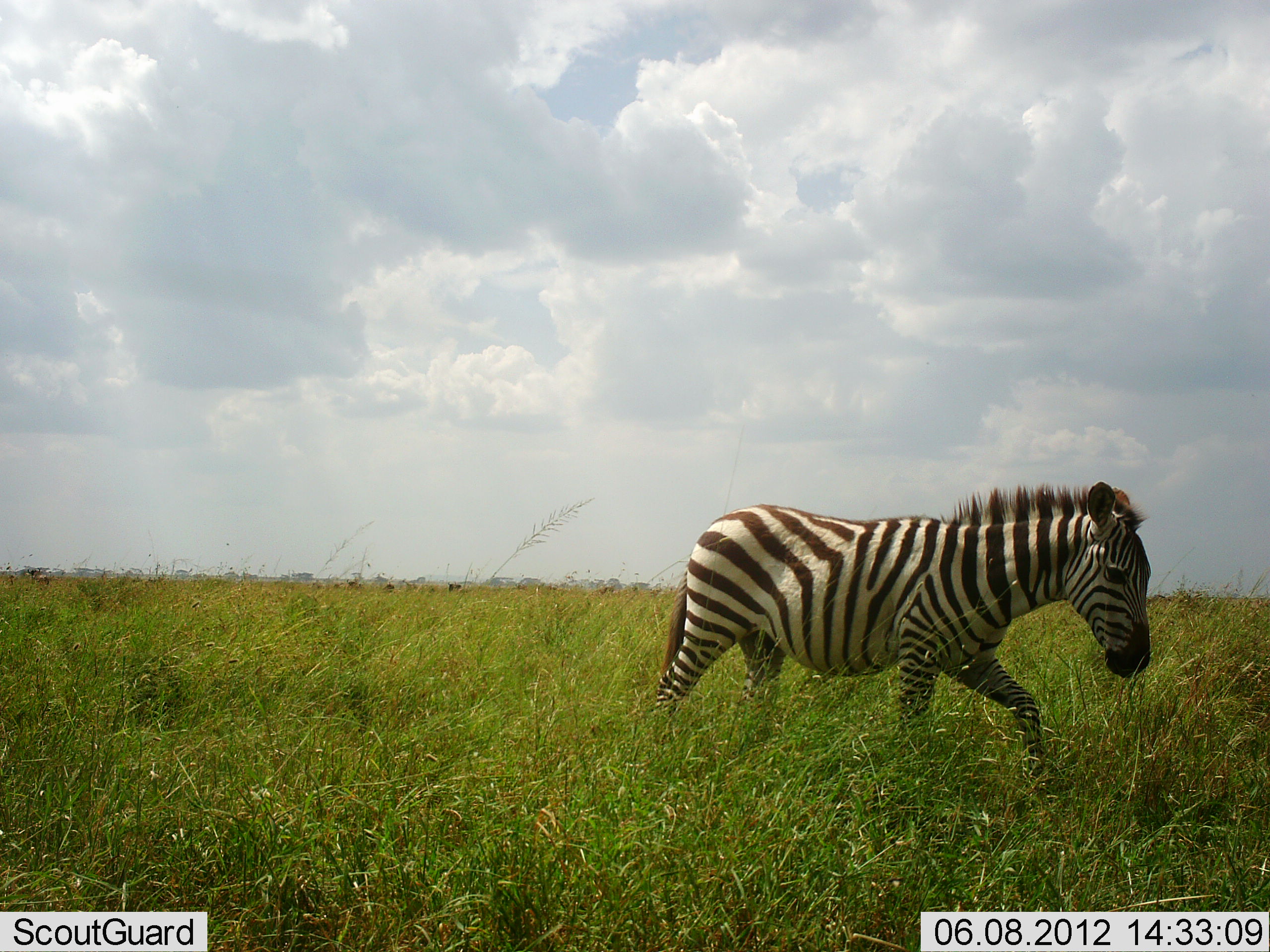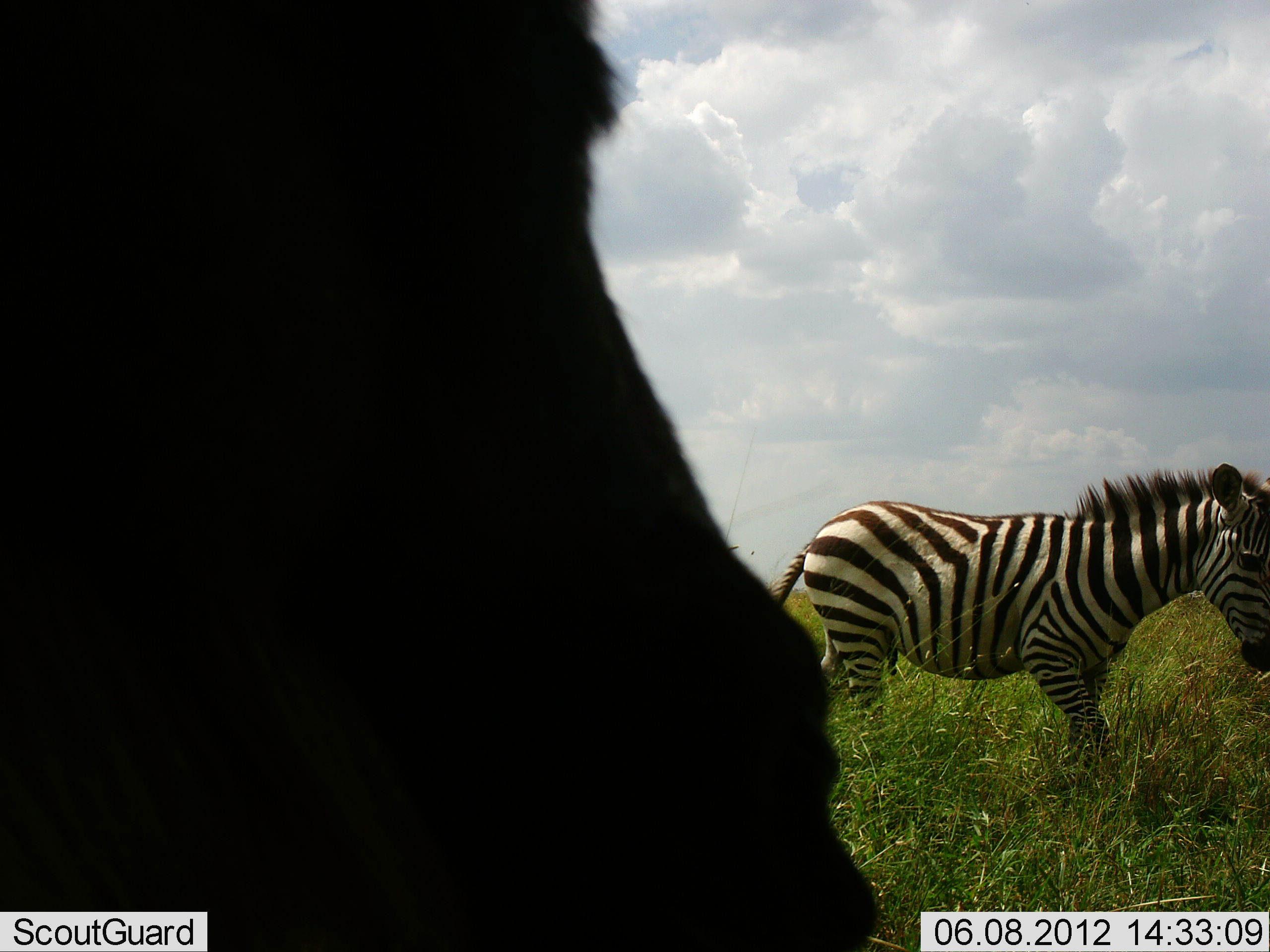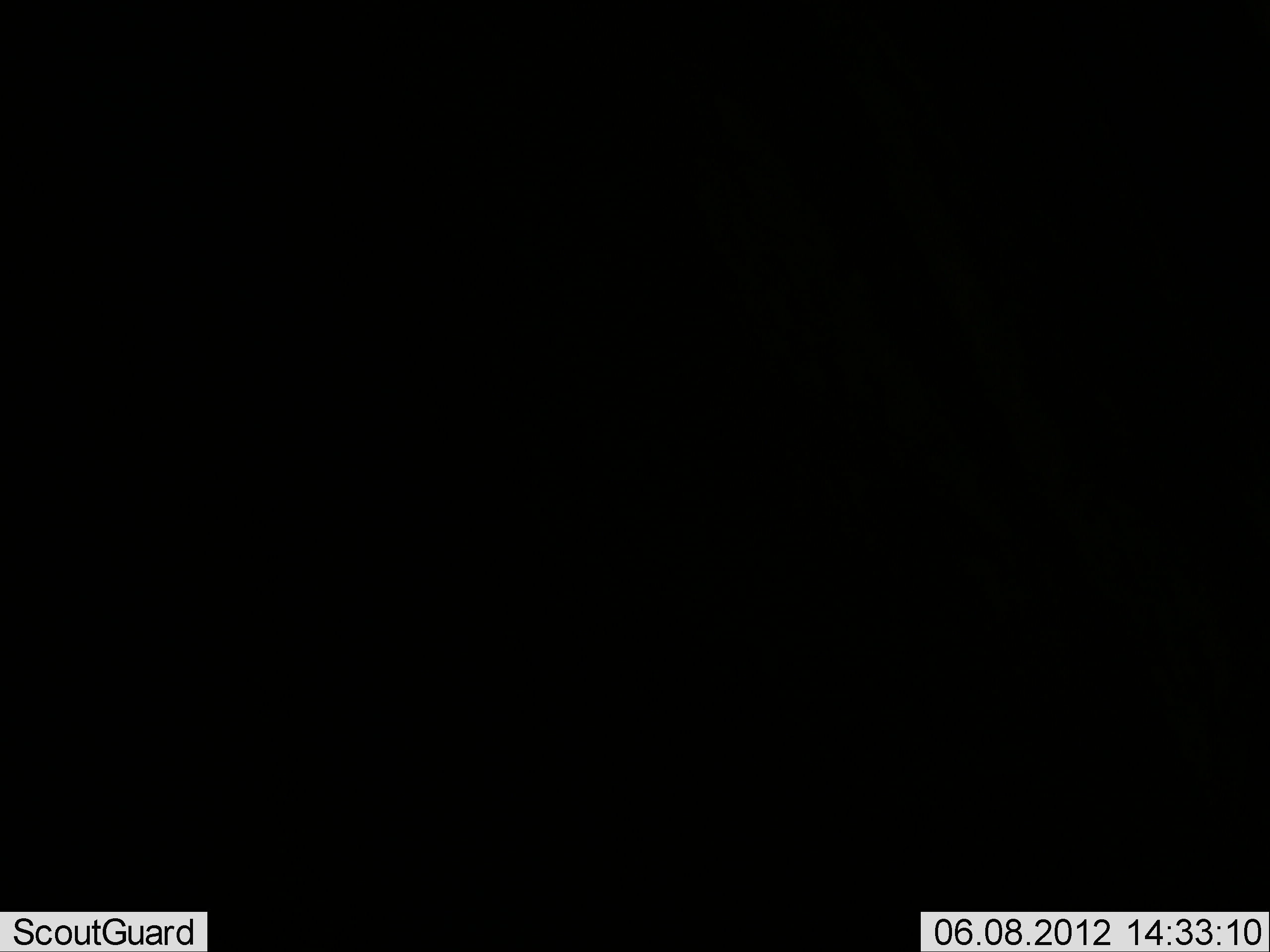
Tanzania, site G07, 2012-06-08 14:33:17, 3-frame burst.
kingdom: Animalia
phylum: Chordata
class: Mammalia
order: Perissodactyla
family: Equidae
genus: Equus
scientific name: Equus quagga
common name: plains zebra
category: zebra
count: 2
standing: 0%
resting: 0%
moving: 100%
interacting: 0%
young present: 0%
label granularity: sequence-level